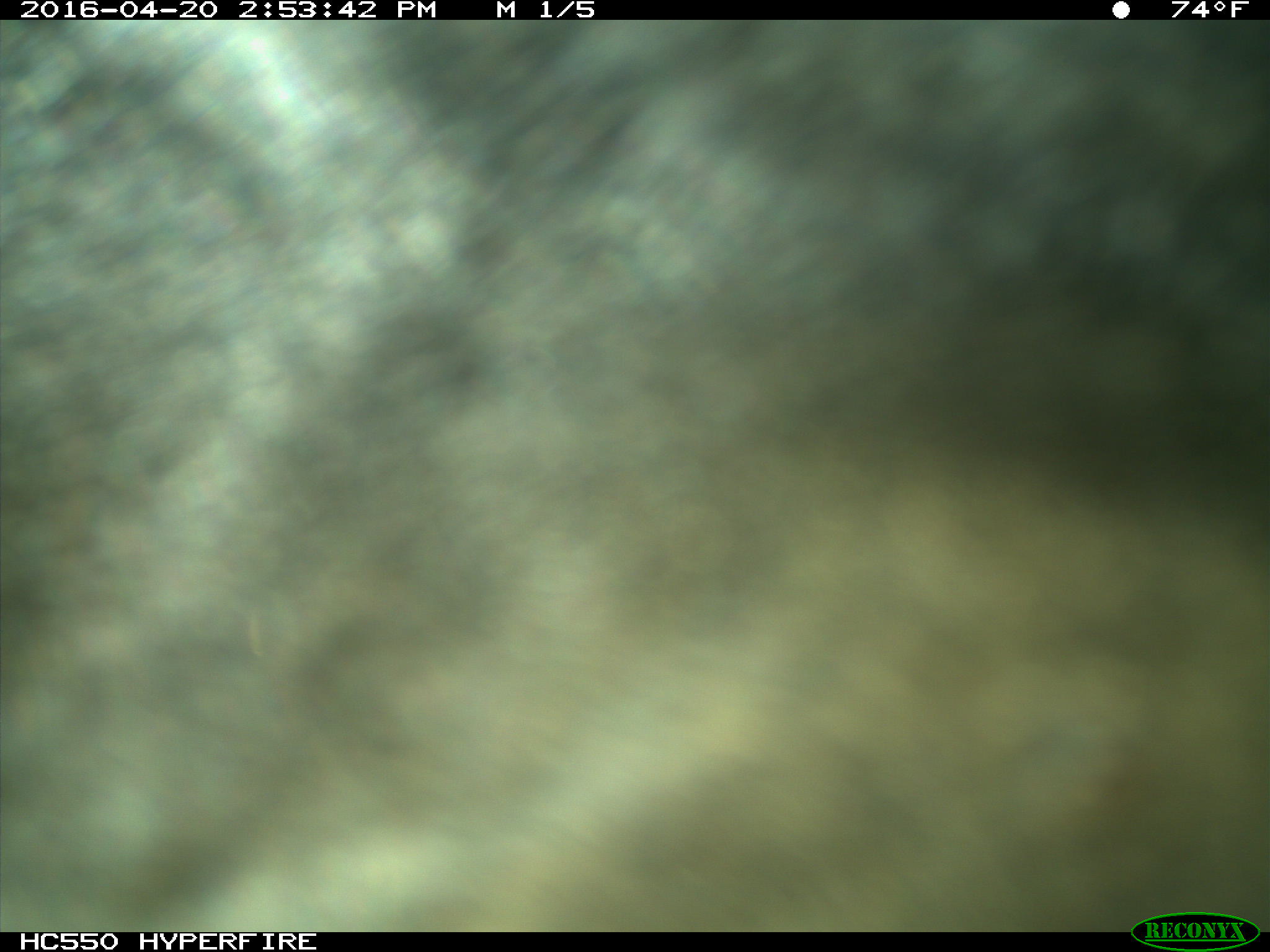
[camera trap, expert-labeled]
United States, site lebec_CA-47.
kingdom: Animalia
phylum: Chordata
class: Mammalia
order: Artiodactyla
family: Bovidae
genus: Bos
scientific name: Bos taurus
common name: domestic cow